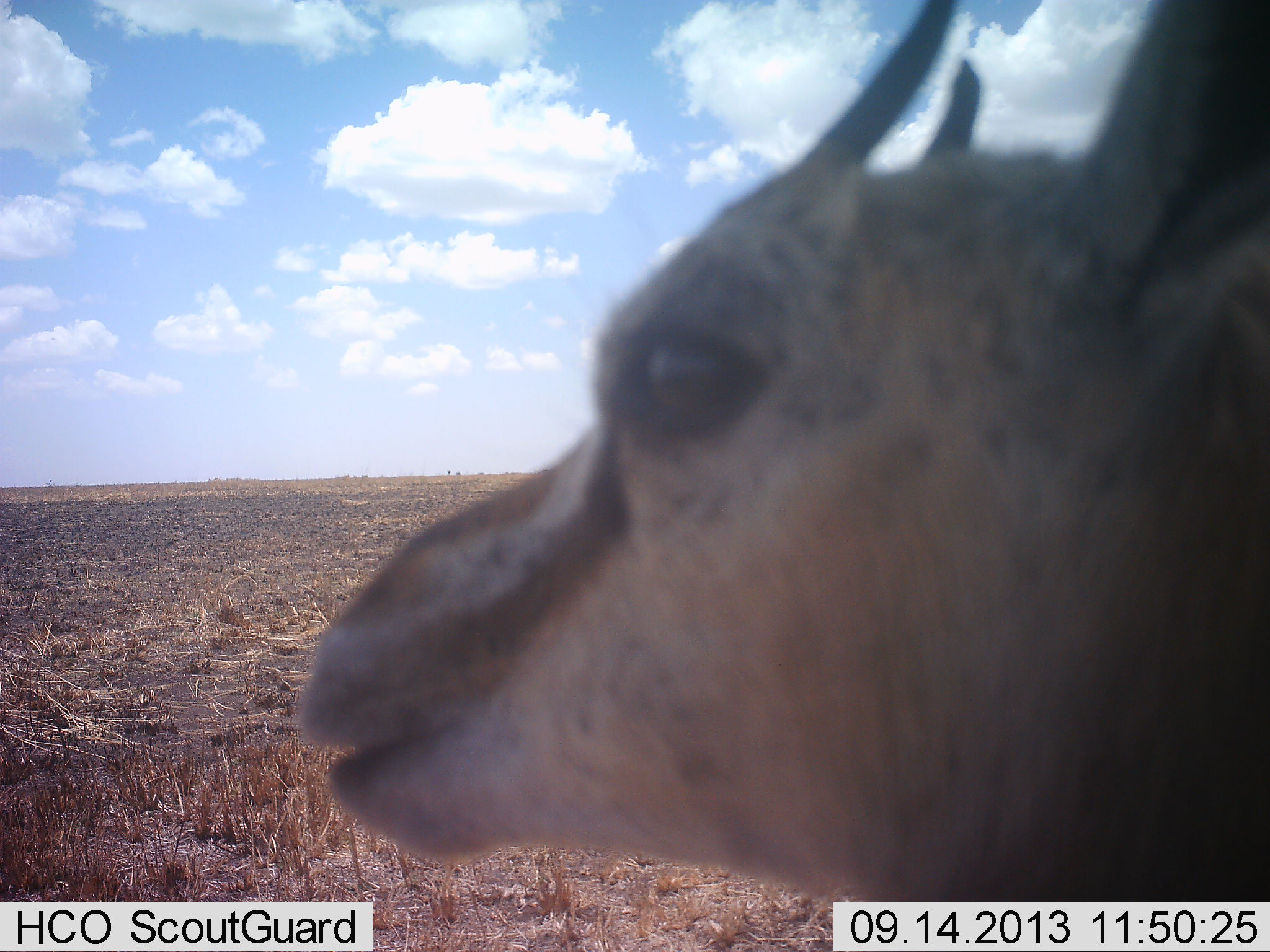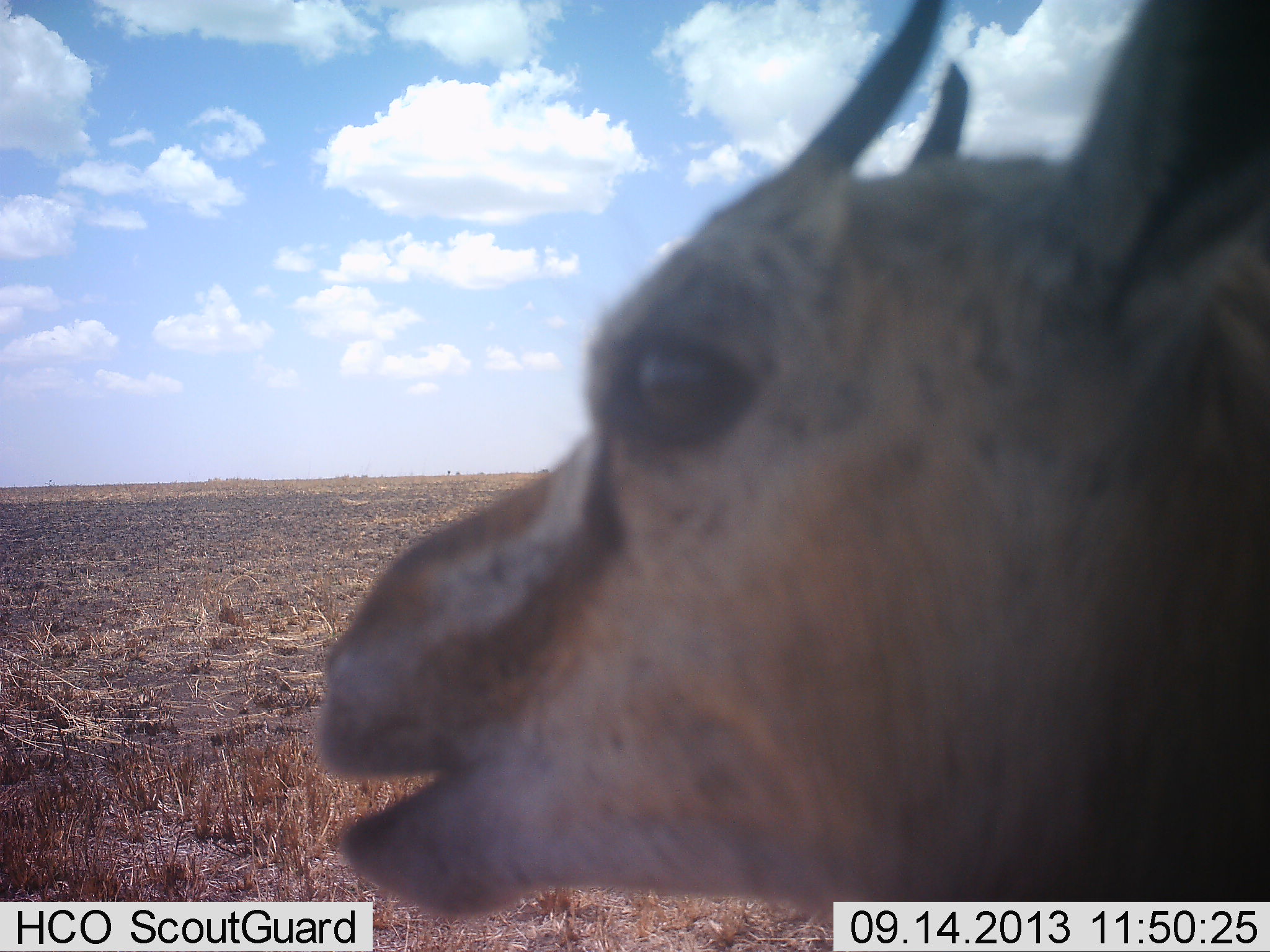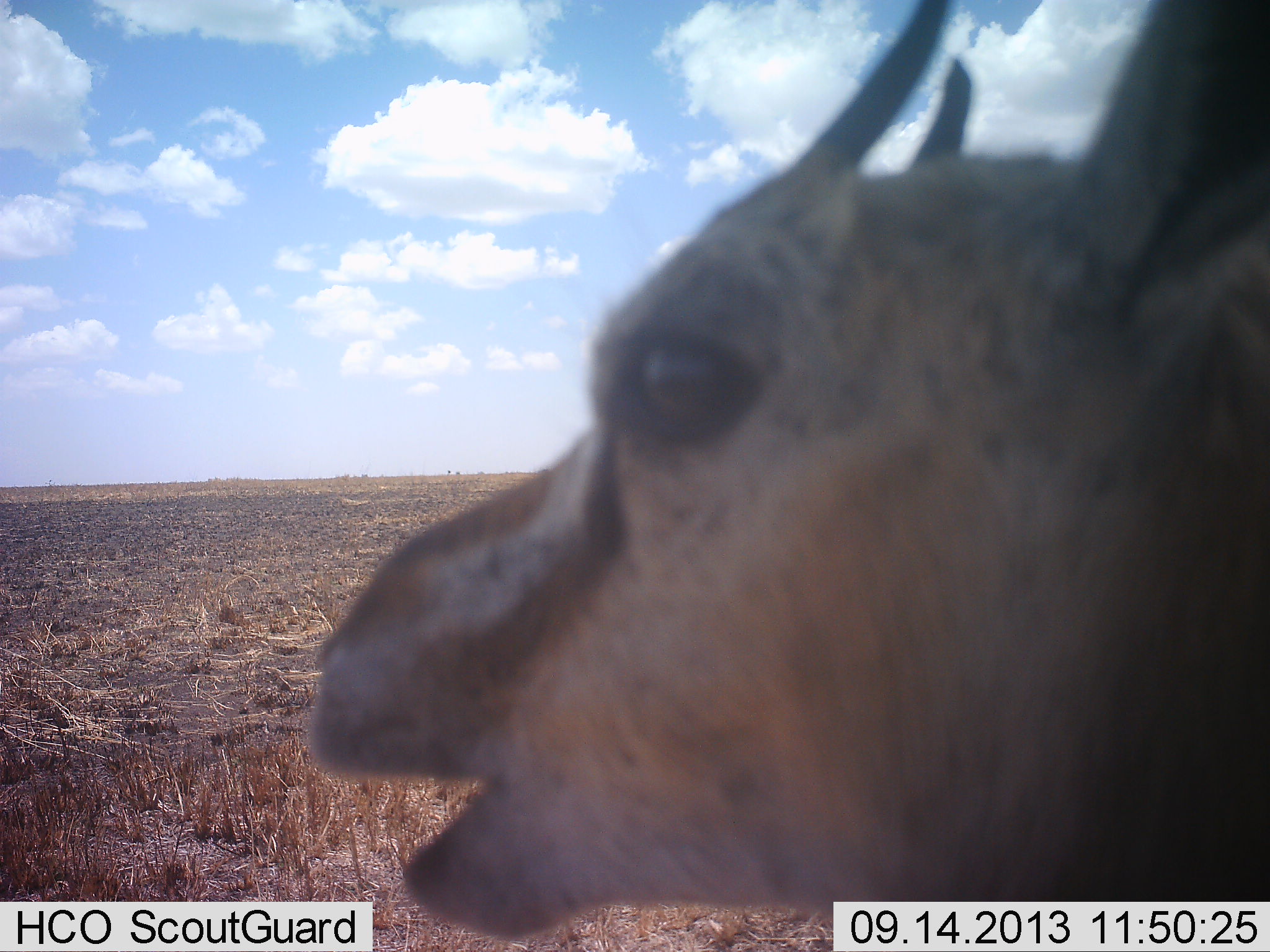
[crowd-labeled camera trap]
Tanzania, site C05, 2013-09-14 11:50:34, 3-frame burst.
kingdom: Animalia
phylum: Chordata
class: Mammalia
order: Artiodactyla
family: Bovidae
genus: Eudorcas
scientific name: Eudorcas thomsonii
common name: thomson's gazelle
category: gazellethomsons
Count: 1.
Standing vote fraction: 30%.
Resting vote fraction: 10%.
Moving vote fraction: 10%.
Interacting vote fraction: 0%.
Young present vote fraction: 10%.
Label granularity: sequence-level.